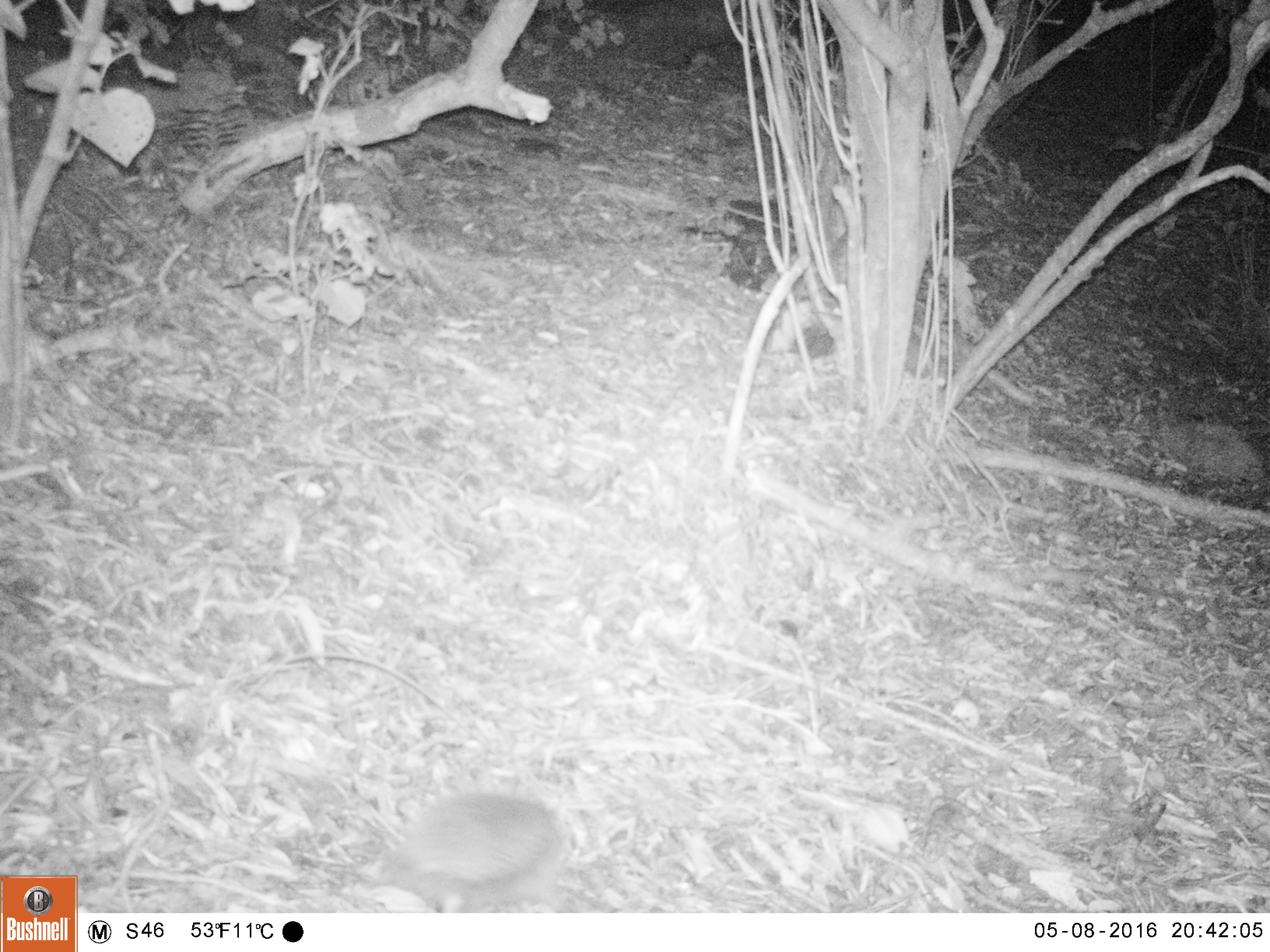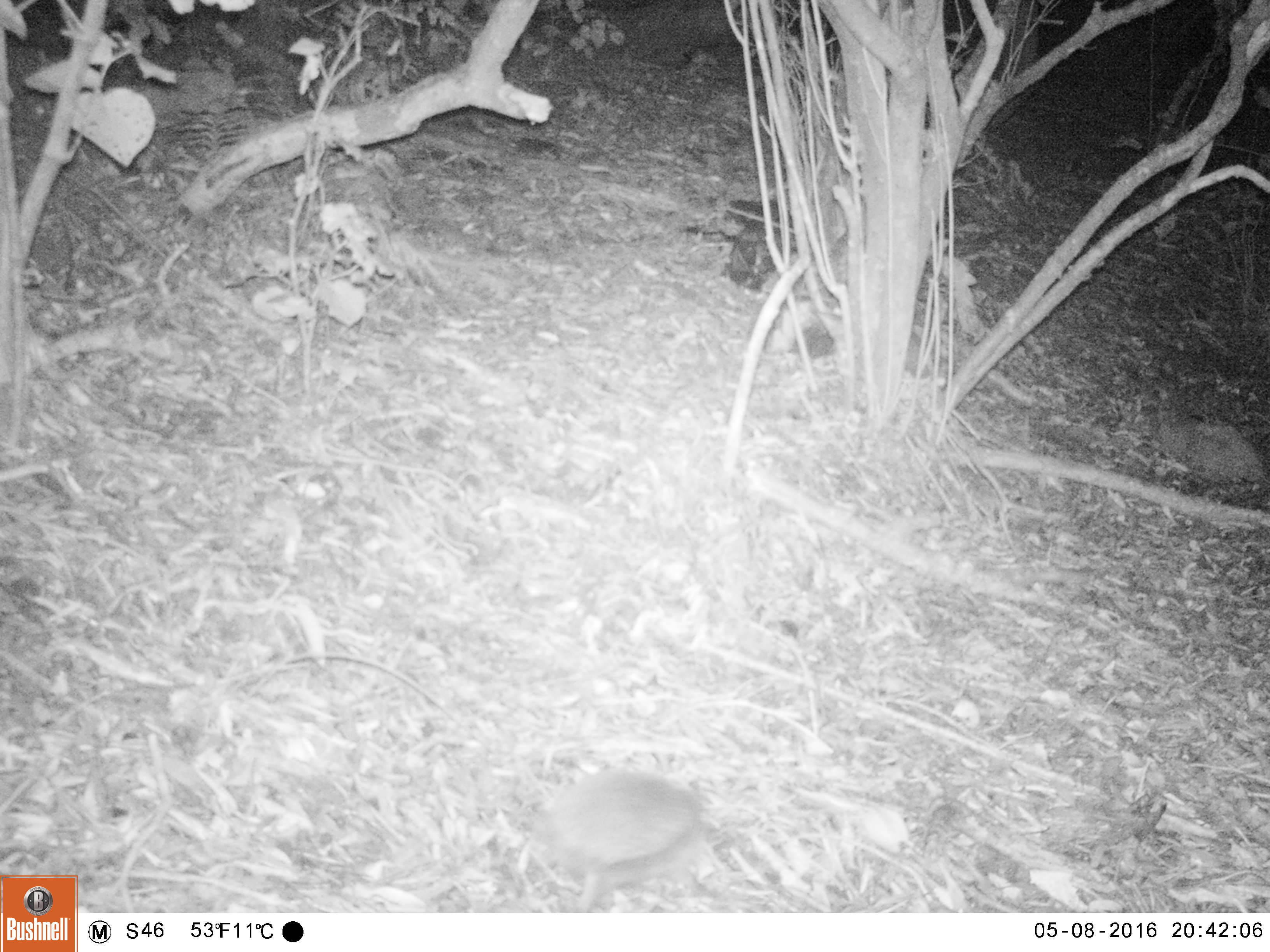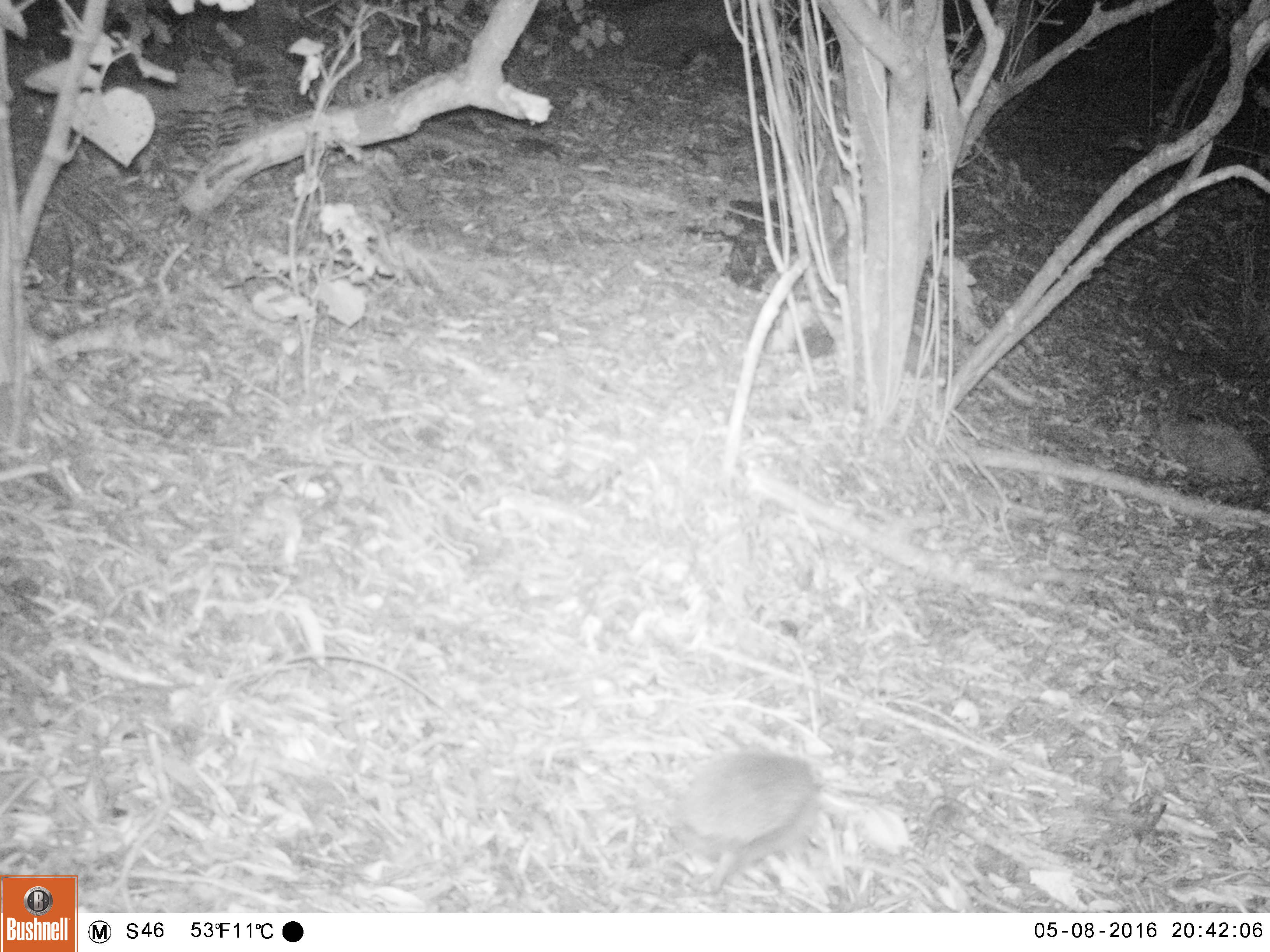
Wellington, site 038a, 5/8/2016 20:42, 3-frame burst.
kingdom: Animalia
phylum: Chordata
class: Mammalia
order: Eulipotyphla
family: Erinaceidae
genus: Erinaceus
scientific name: Erinaceus europaeus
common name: hedgehog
Hedgehog (Erinaceus europaeus).